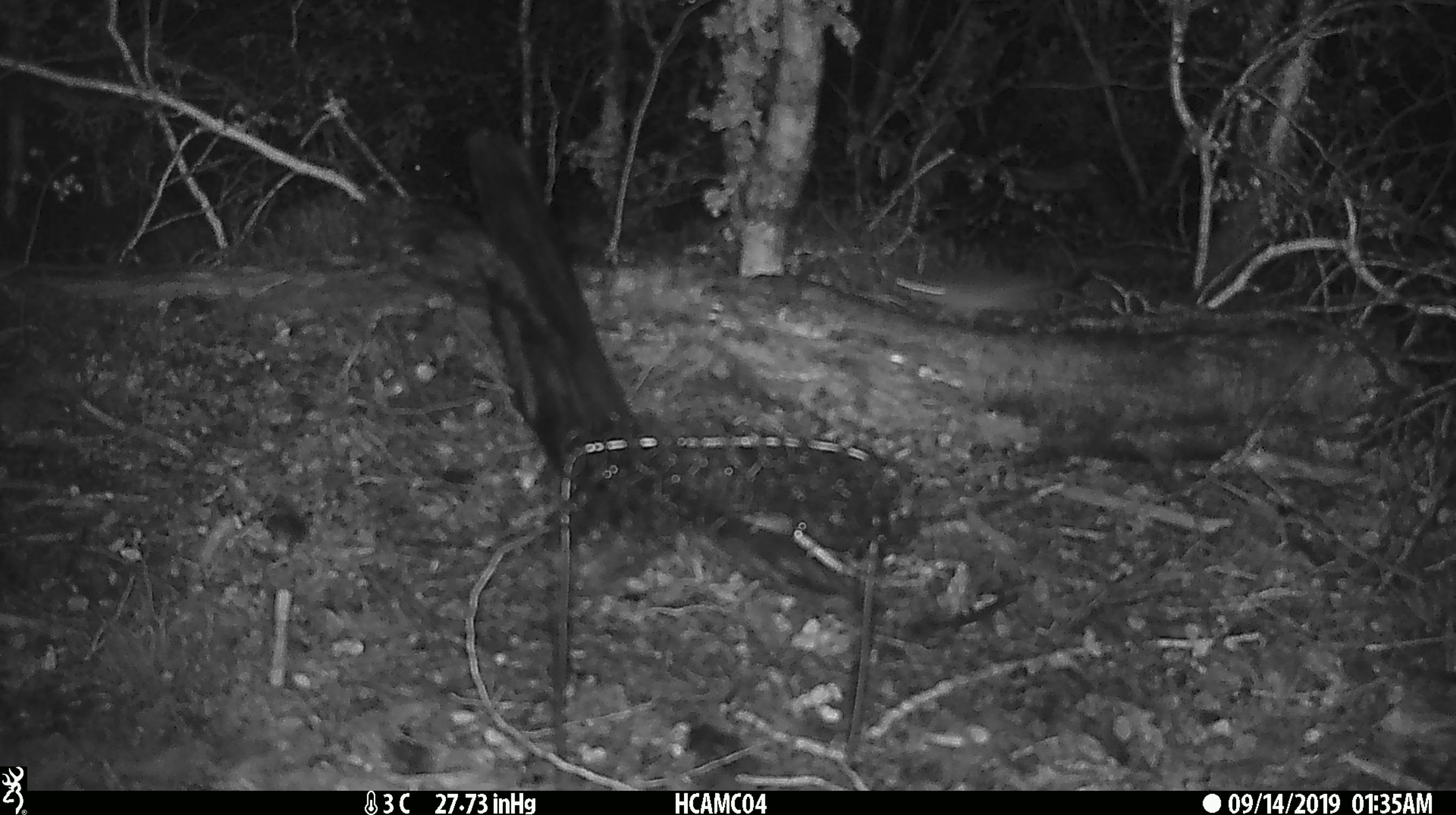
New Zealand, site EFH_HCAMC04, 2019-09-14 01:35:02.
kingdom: Animalia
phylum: Chordata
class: Mammalia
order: Rodentia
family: Muridae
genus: Mus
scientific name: Mus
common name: mouse